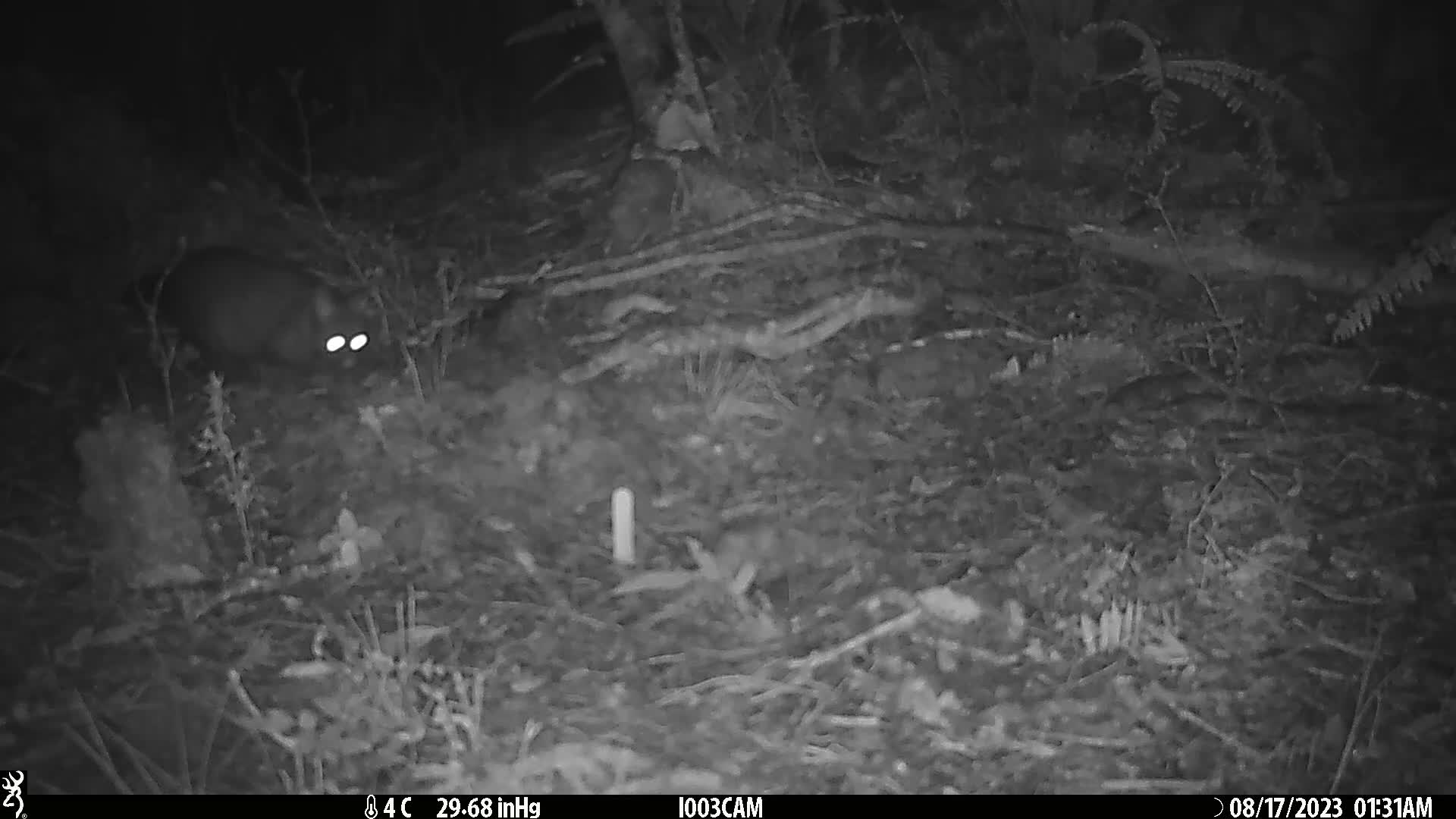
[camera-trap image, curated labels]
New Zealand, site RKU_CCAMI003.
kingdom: Animalia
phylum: Chordata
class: Mammalia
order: Diprotodontia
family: Phalangeridae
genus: Trichosurus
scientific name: Trichosurus vulpecula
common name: common brushtail possum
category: possum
Possum (common brushtail possum) (Trichosurus vulpecula).